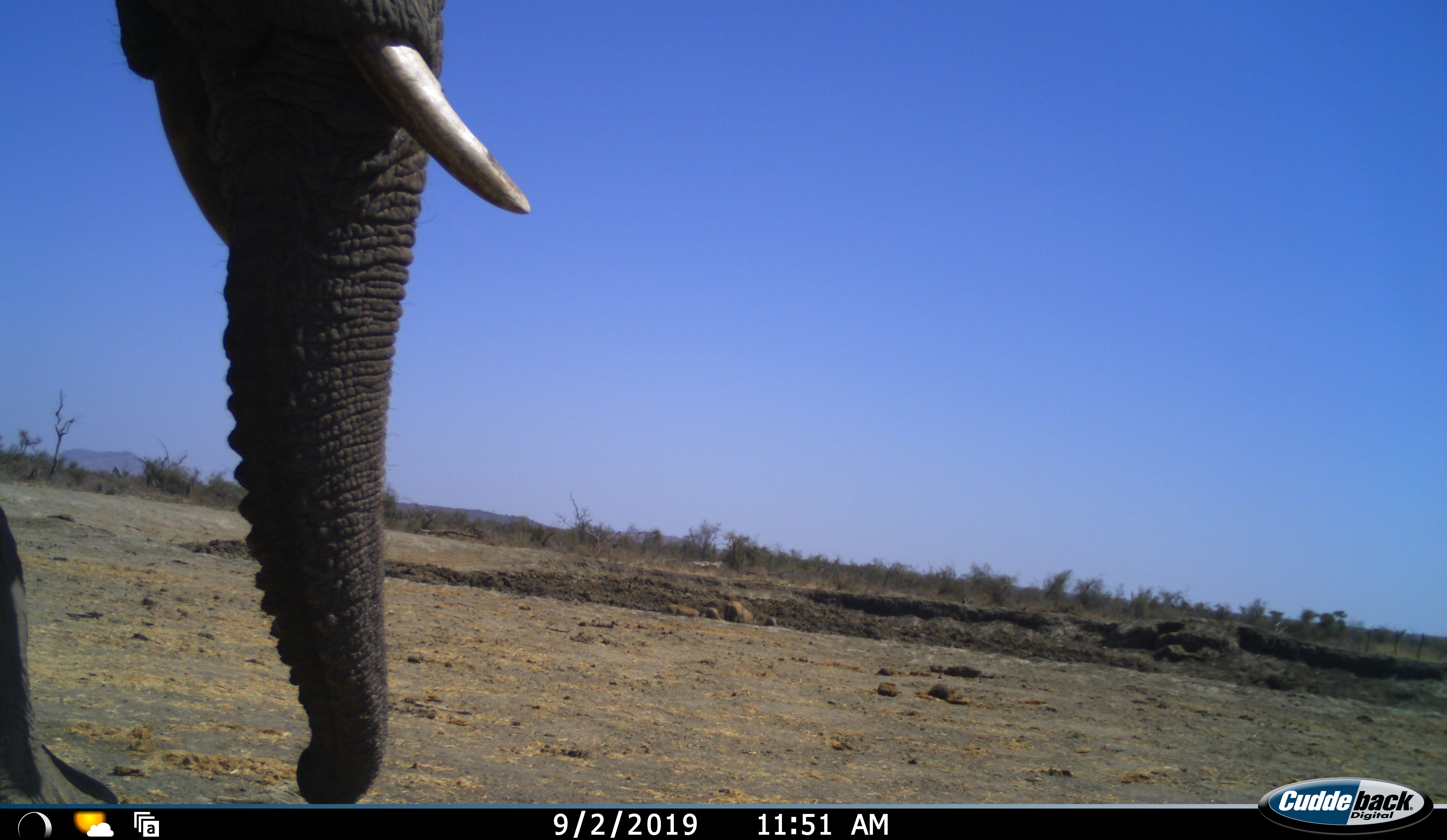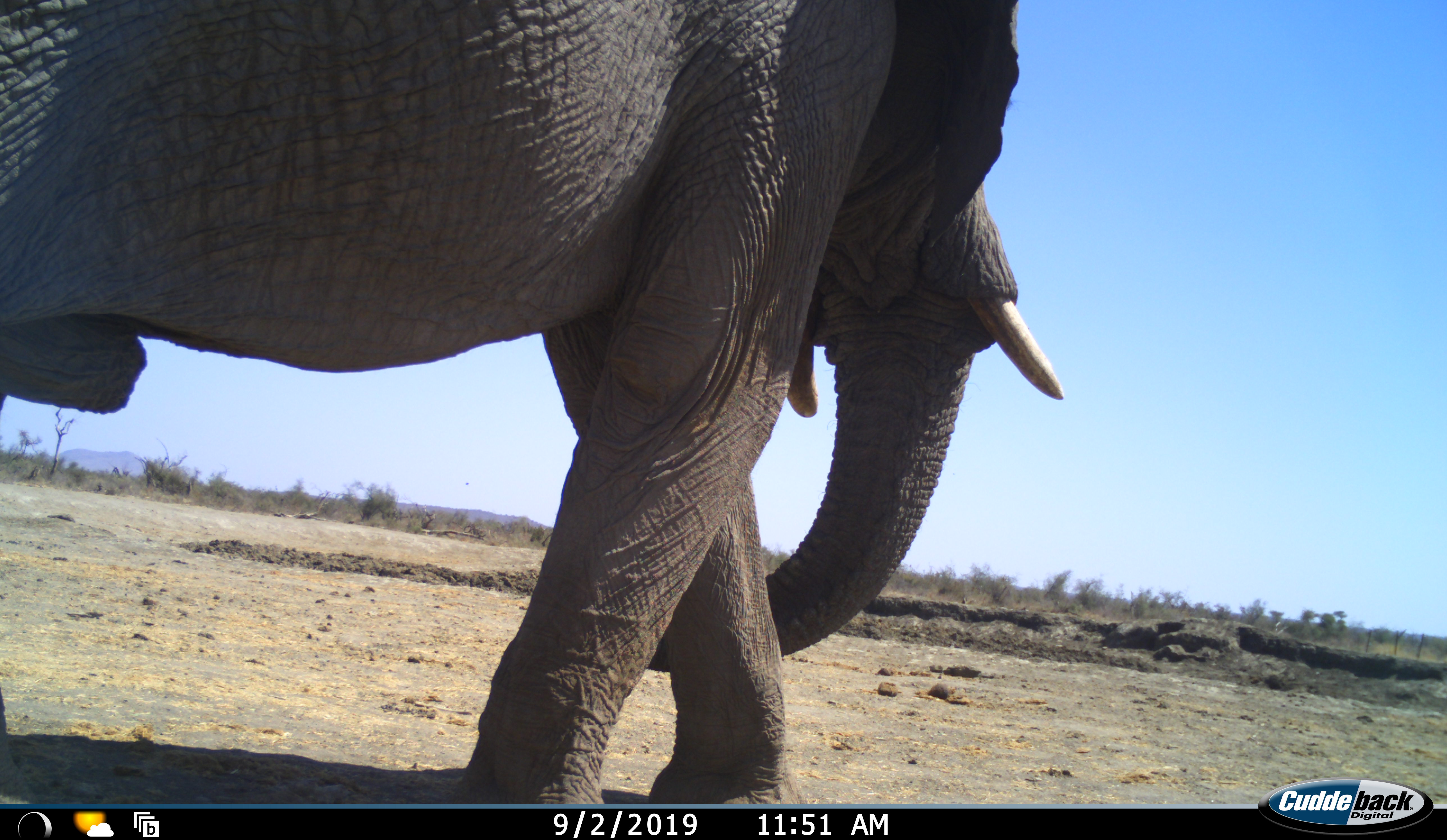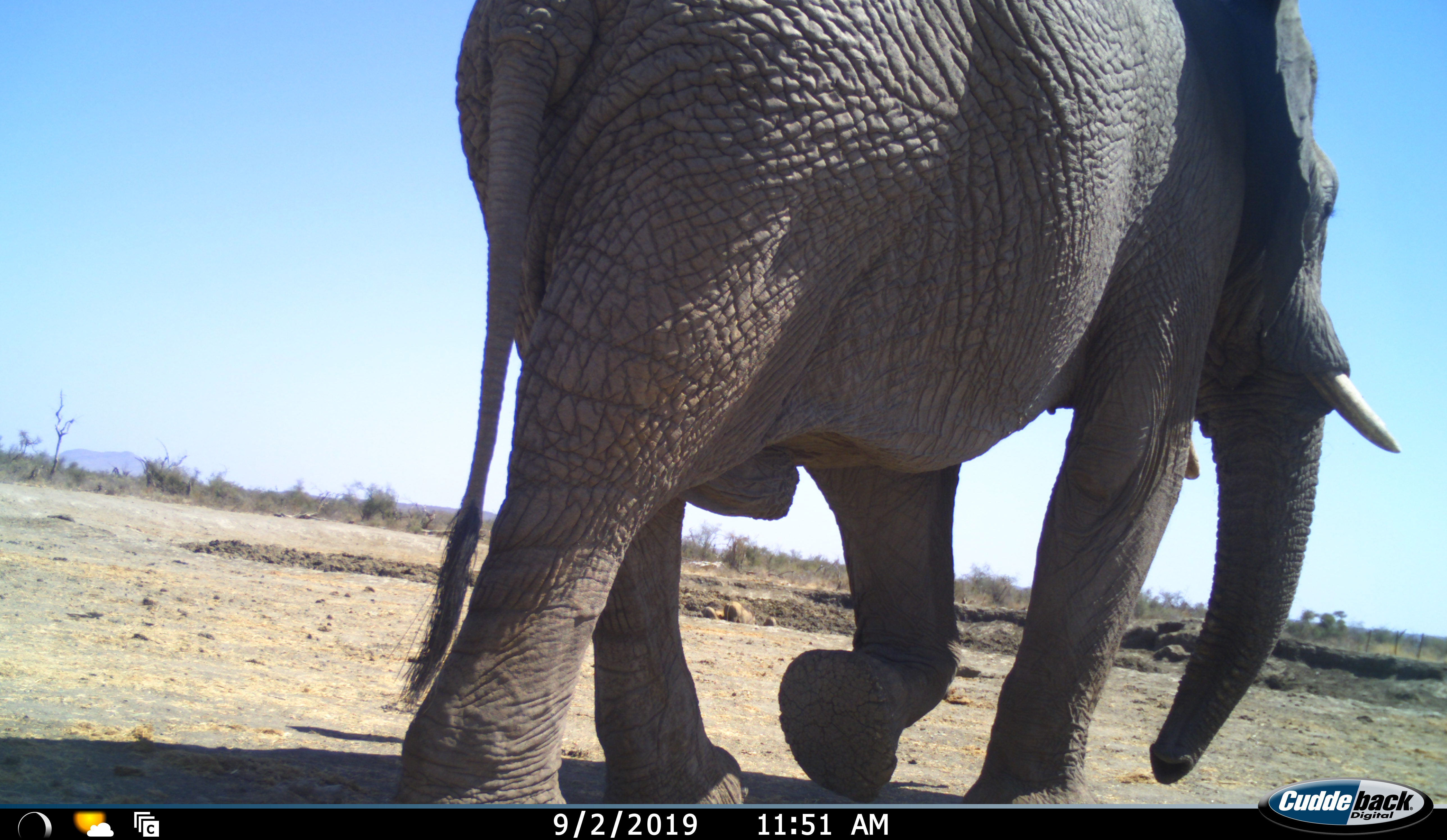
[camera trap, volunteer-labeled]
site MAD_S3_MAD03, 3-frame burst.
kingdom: Animalia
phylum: Chordata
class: Mammalia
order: Proboscidea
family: Elephantidae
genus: Loxodonta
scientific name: Loxodonta africana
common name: african bush elephant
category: elephant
Elephant (african bush elephant) (Loxodonta africana), count 1. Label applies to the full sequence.